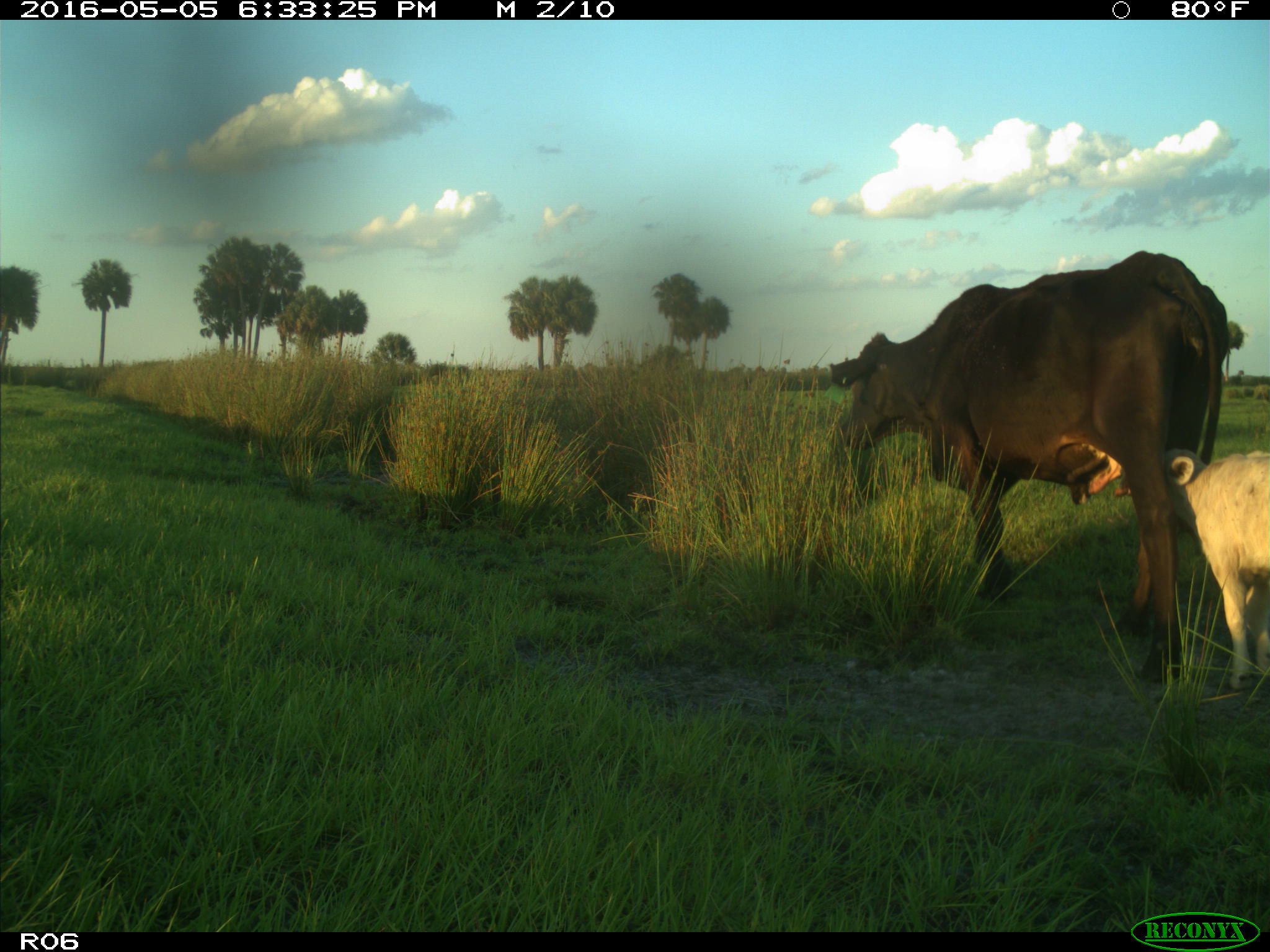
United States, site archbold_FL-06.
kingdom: Animalia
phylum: Chordata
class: Mammalia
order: Artiodactyla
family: Bovidae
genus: Bos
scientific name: Bos taurus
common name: domestic cow